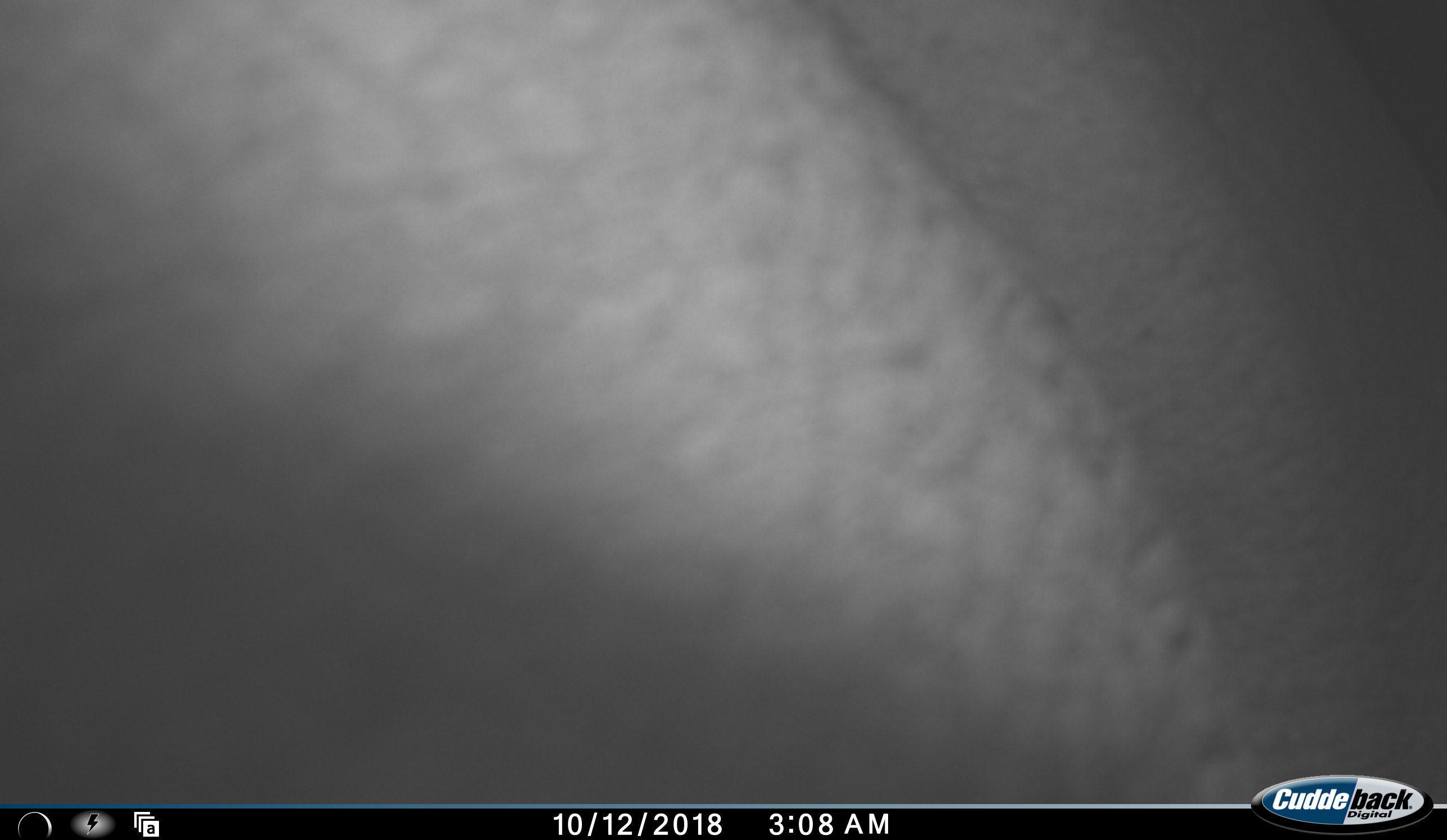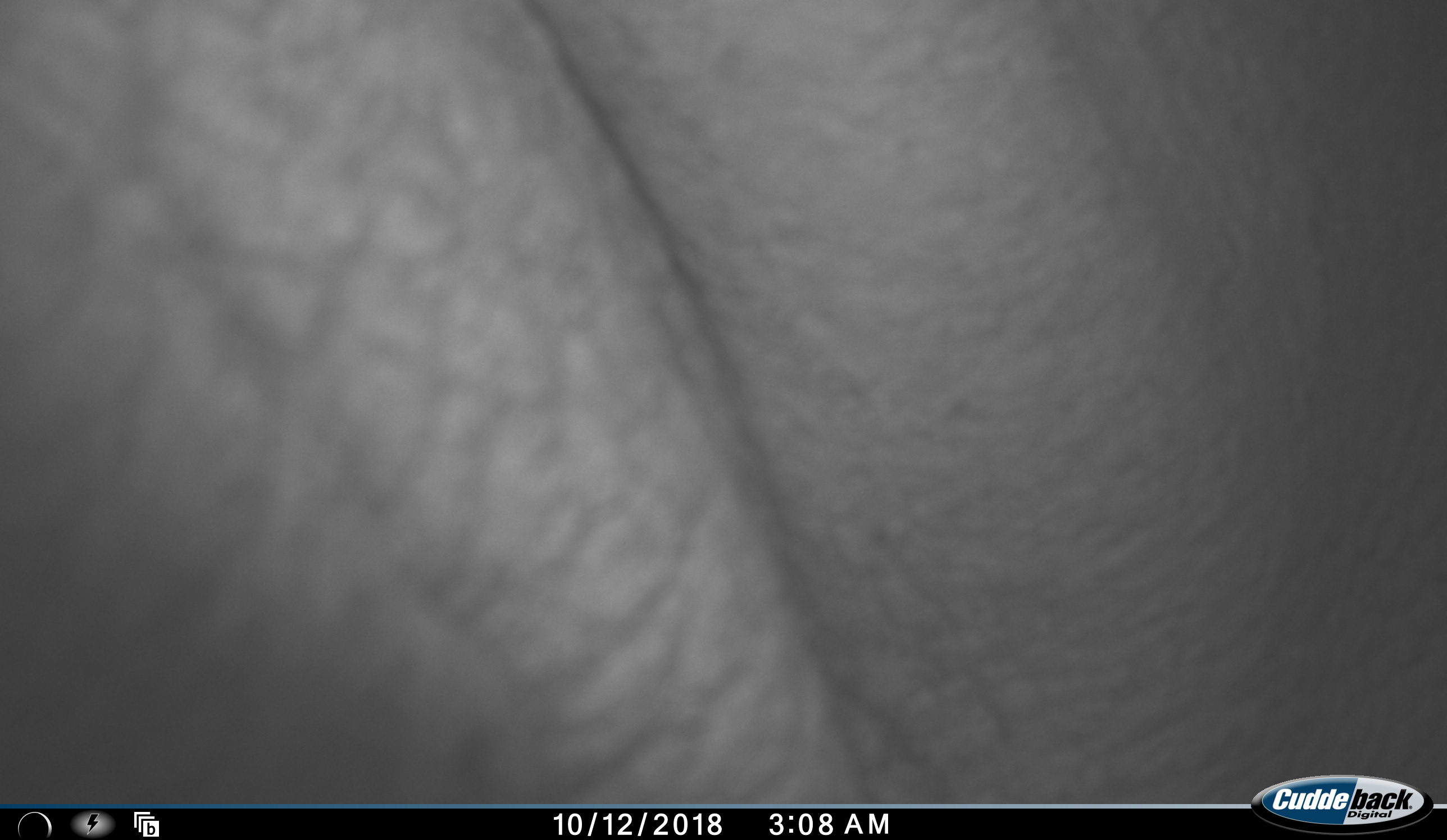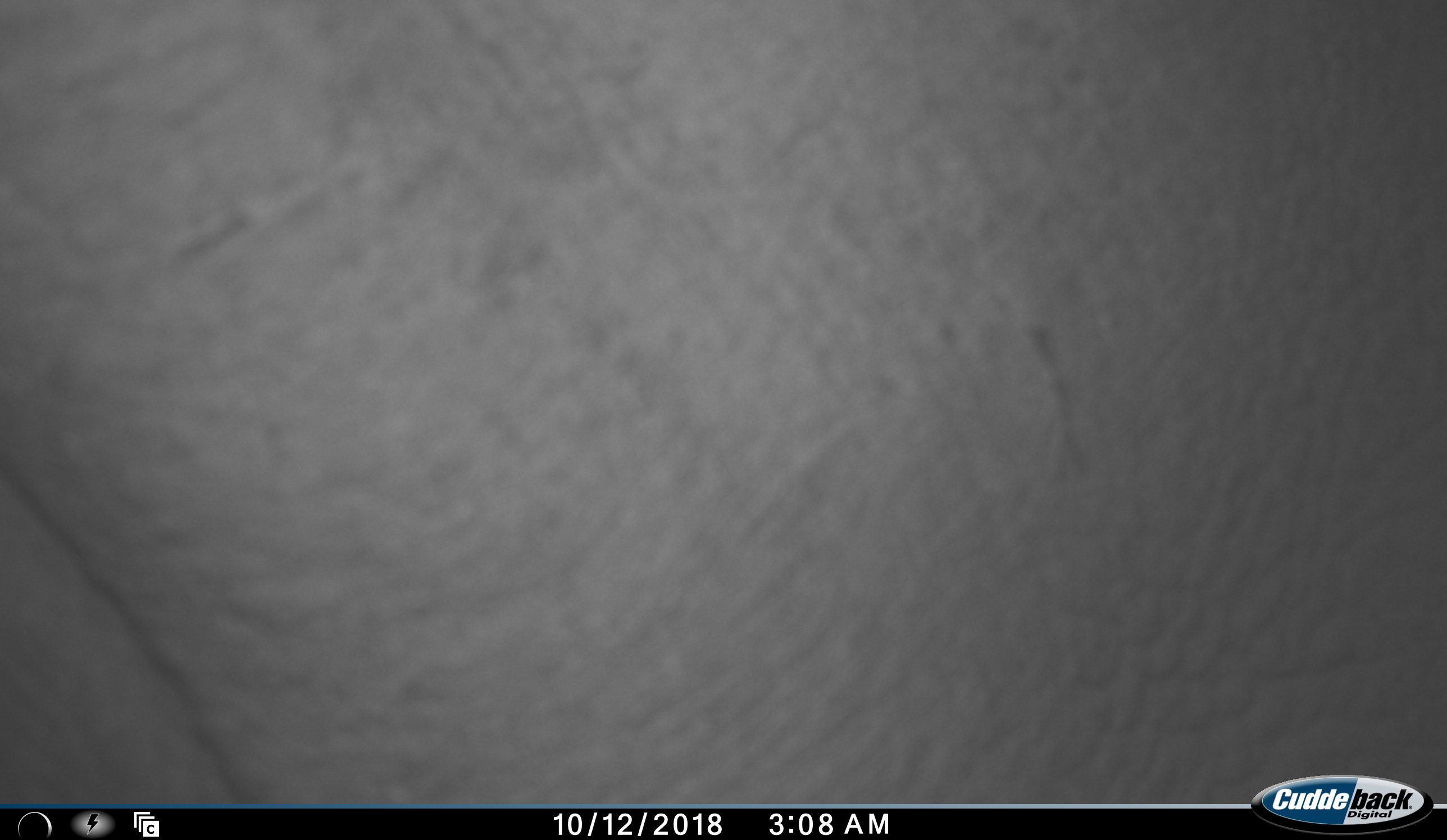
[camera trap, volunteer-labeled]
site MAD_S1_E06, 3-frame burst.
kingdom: Animalia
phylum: Chordata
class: Mammalia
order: Proboscidea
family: Elephantidae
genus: Loxodonta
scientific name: Loxodonta africana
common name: african bush elephant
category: elephant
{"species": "elephant (african bush elephant) (Loxodonta africana)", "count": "1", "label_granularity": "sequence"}